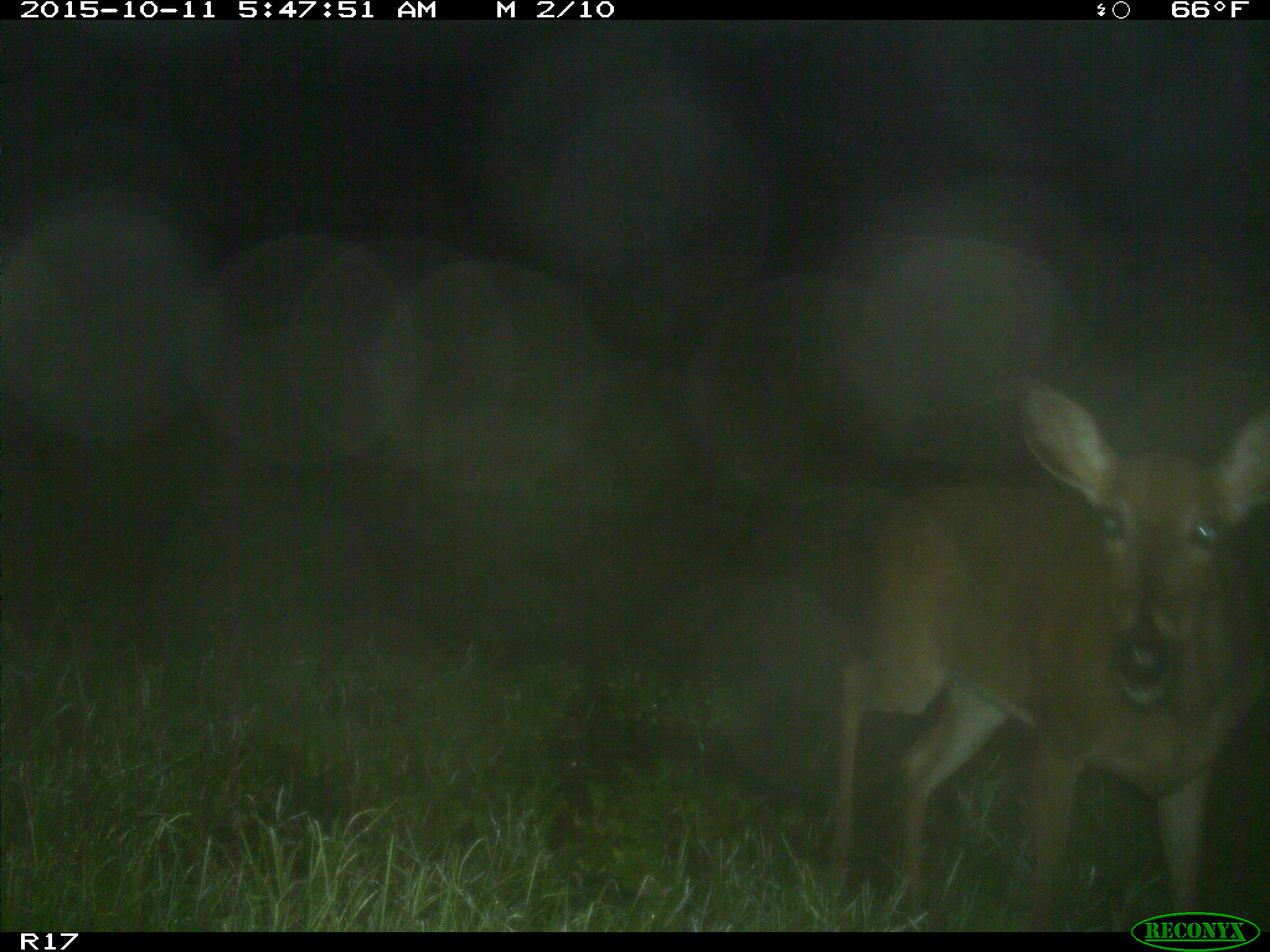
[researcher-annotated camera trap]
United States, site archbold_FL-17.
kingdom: Animalia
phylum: Chordata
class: Mammalia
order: Artiodactyla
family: Cervidae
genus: Odocoileus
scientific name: Odocoileus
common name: deer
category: unidentified deer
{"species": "unidentified deer (deer) (Odocoileus)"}